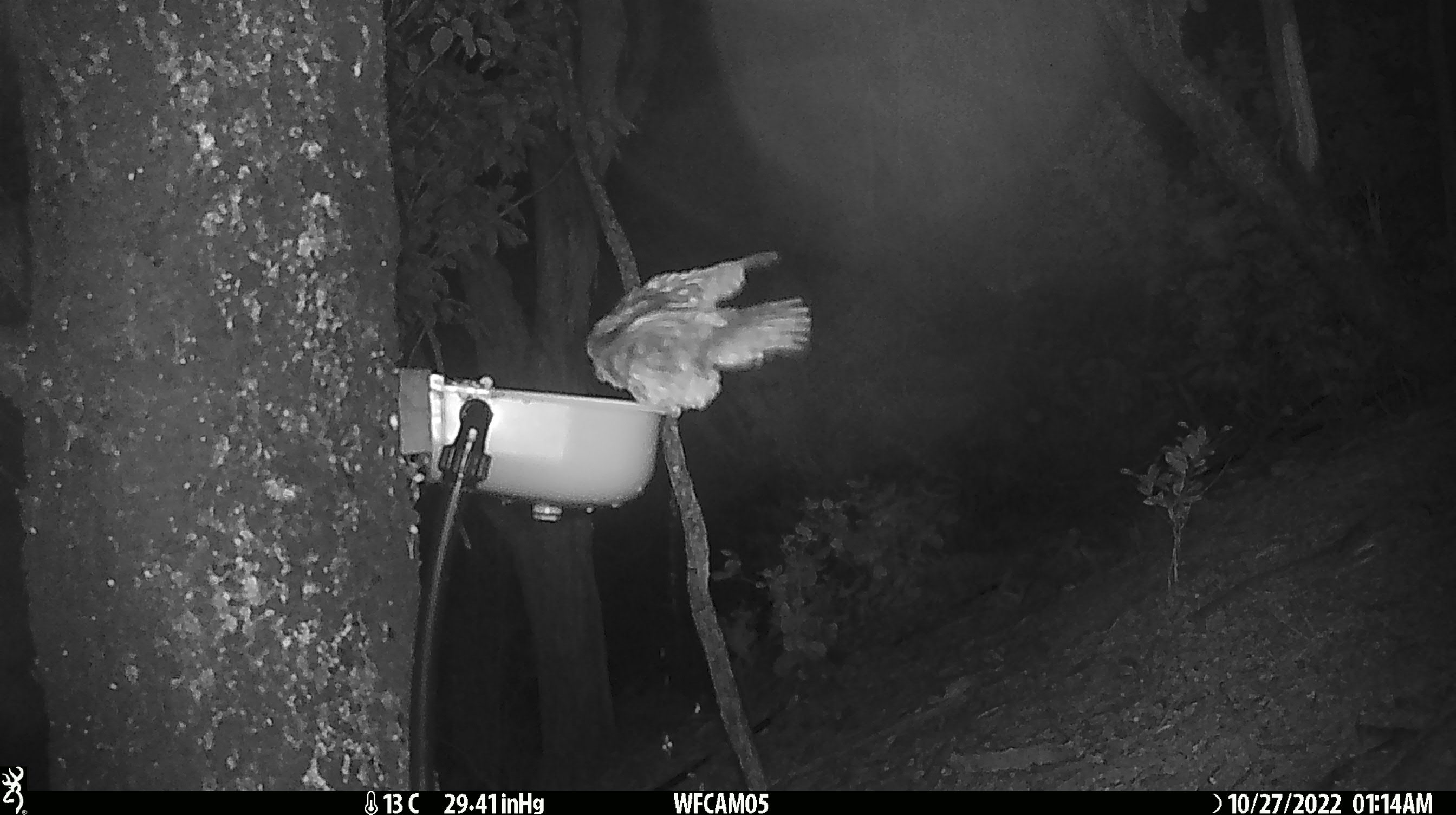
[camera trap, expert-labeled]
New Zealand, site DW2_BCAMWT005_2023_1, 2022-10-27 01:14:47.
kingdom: Animalia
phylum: Chordata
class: Aves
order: Strigiformes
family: Strigidae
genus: Ninox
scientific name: Ninox novaeseelandiae novaeseelandiae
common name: morepork